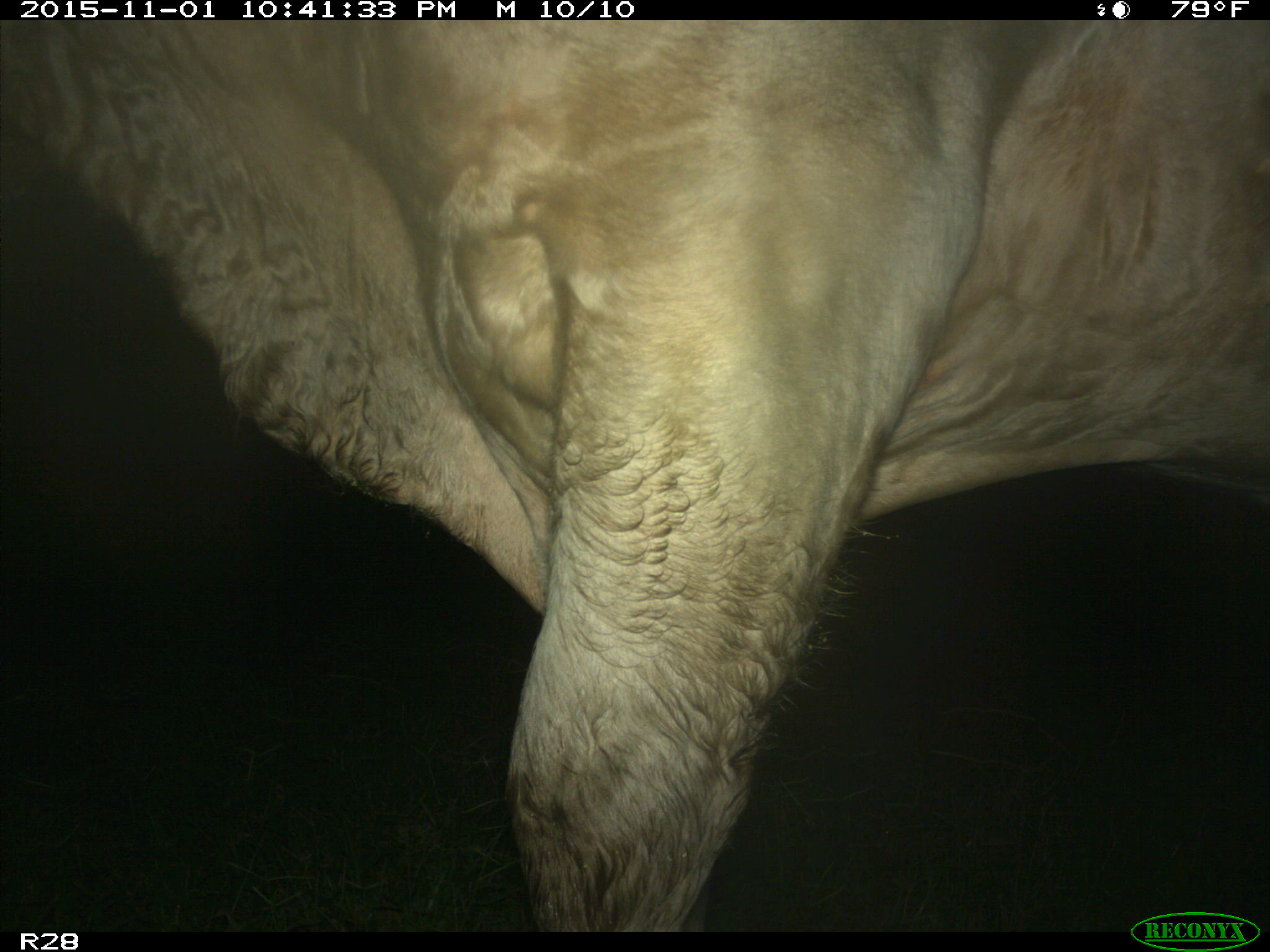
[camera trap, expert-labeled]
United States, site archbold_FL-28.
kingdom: Animalia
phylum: Chordata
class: Mammalia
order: Artiodactyla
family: Bovidae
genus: Bos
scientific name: Bos taurus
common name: domestic cow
Bos taurus (domestic cow).